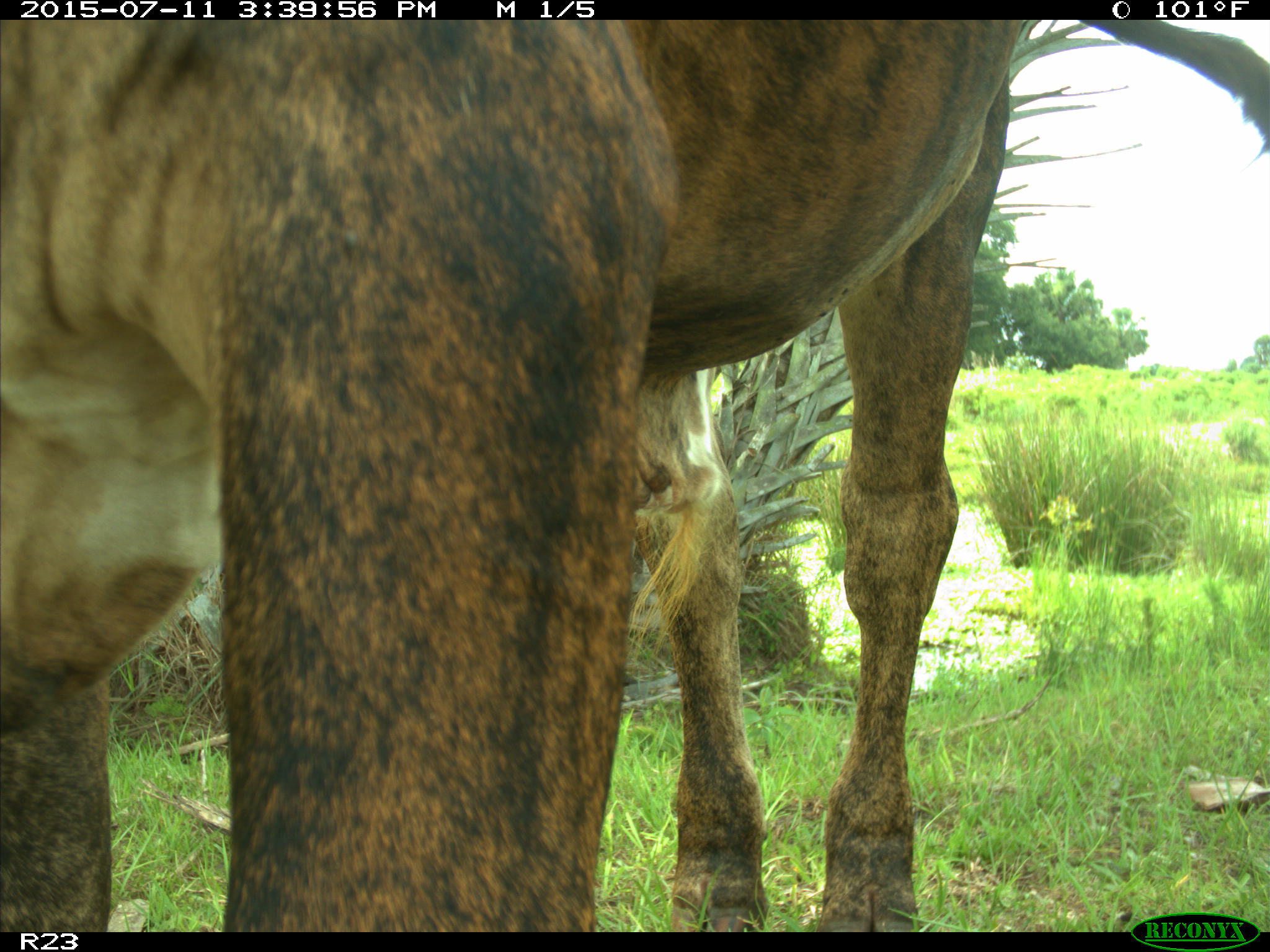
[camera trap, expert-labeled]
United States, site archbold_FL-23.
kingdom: Animalia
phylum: Chordata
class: Mammalia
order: Artiodactyla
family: Bovidae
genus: Bos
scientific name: Bos taurus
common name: domestic cow